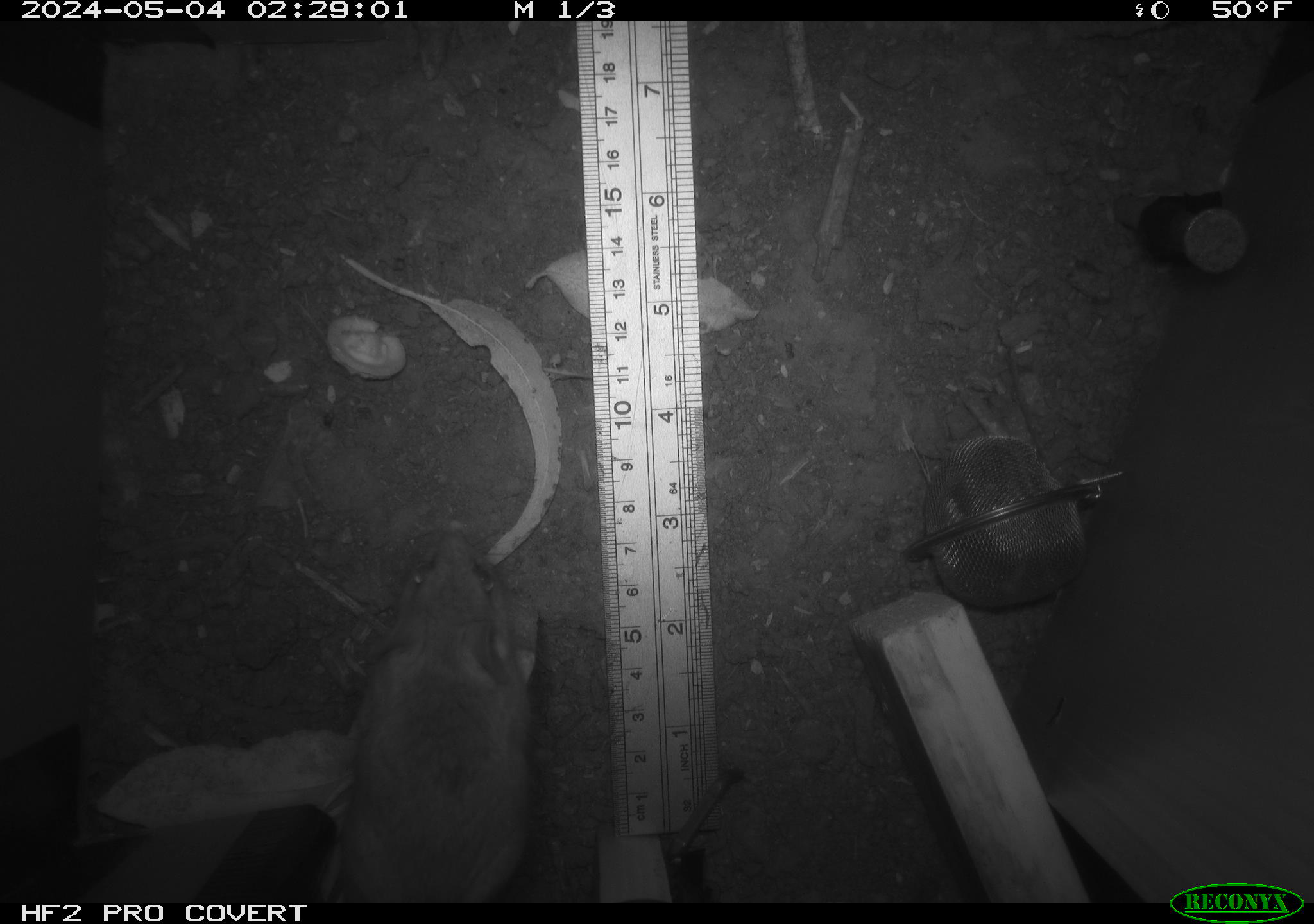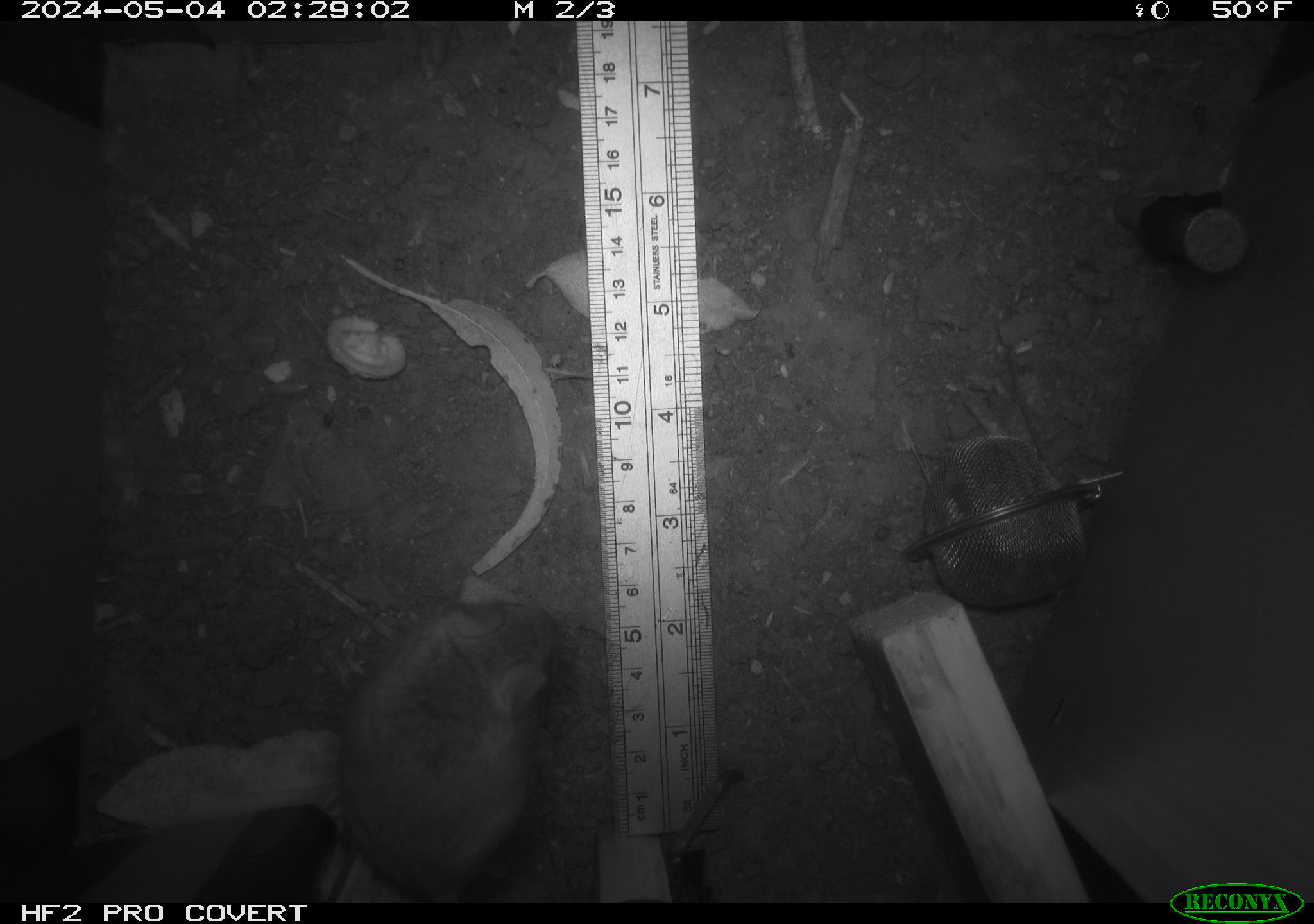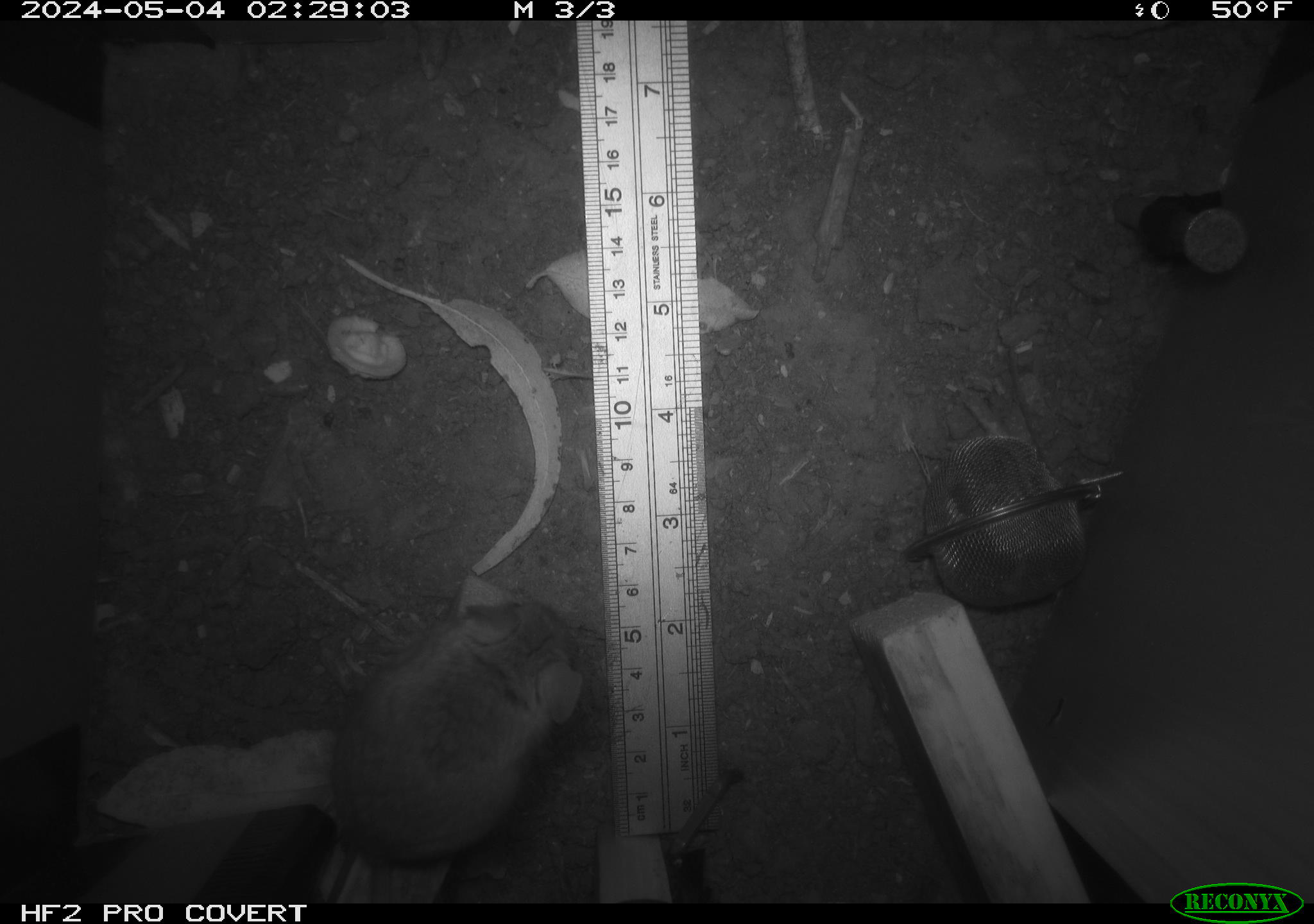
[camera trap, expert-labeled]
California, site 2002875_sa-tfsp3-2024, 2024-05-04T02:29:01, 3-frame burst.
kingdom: Animalia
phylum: Chordata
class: Mammalia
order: Rodentia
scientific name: Rodentia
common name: mouse species